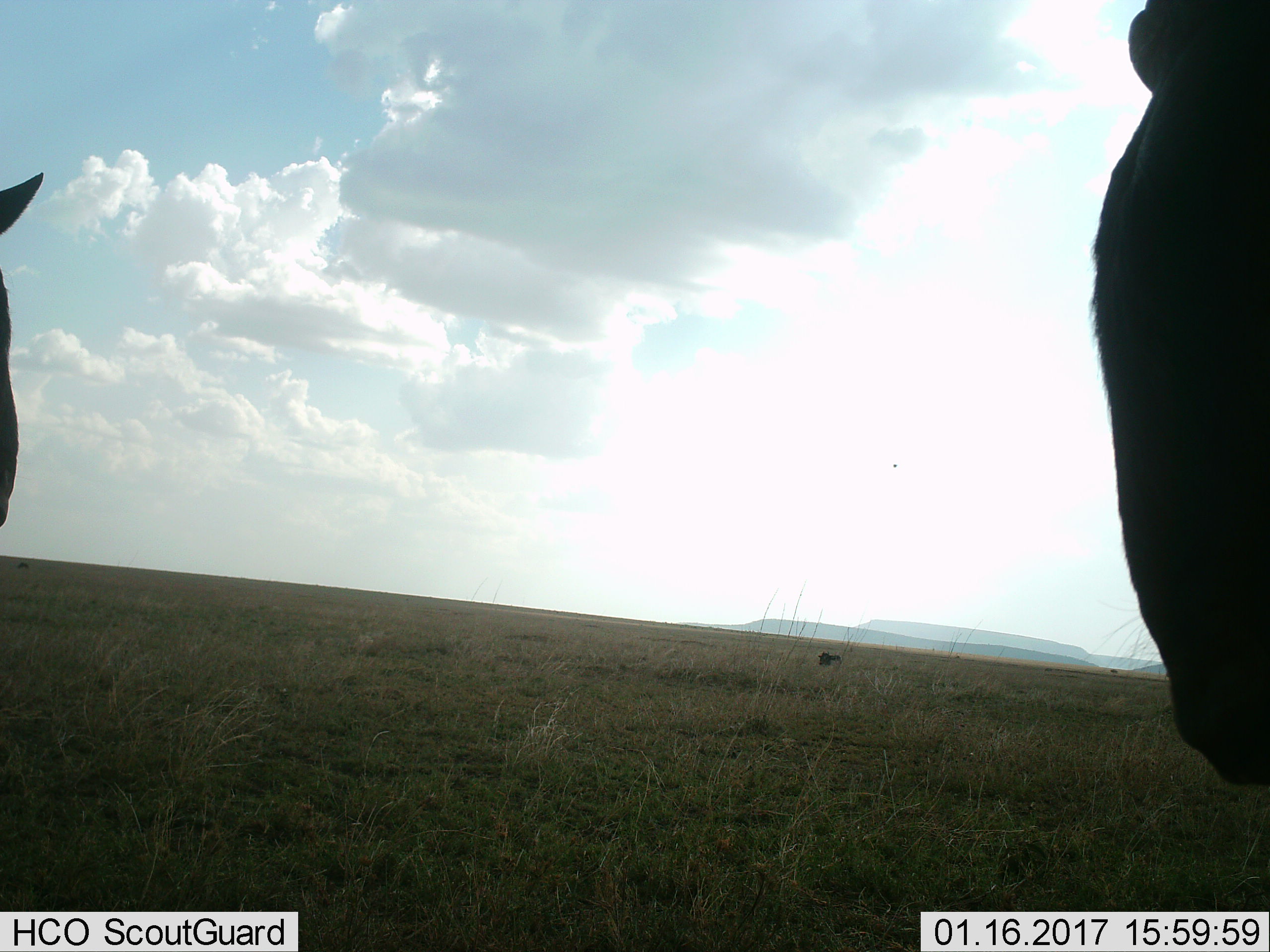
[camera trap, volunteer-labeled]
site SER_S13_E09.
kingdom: Animalia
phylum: Chordata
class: Mammalia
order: Artiodactyla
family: Bovidae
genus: Connochaetes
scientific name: Connochaetes taurinus taurinus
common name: blue wildebeest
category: wildebeestblue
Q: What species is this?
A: Wildebeestblue (blue wildebeest) (Connochaetes taurinus taurinus).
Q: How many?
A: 3.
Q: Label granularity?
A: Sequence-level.